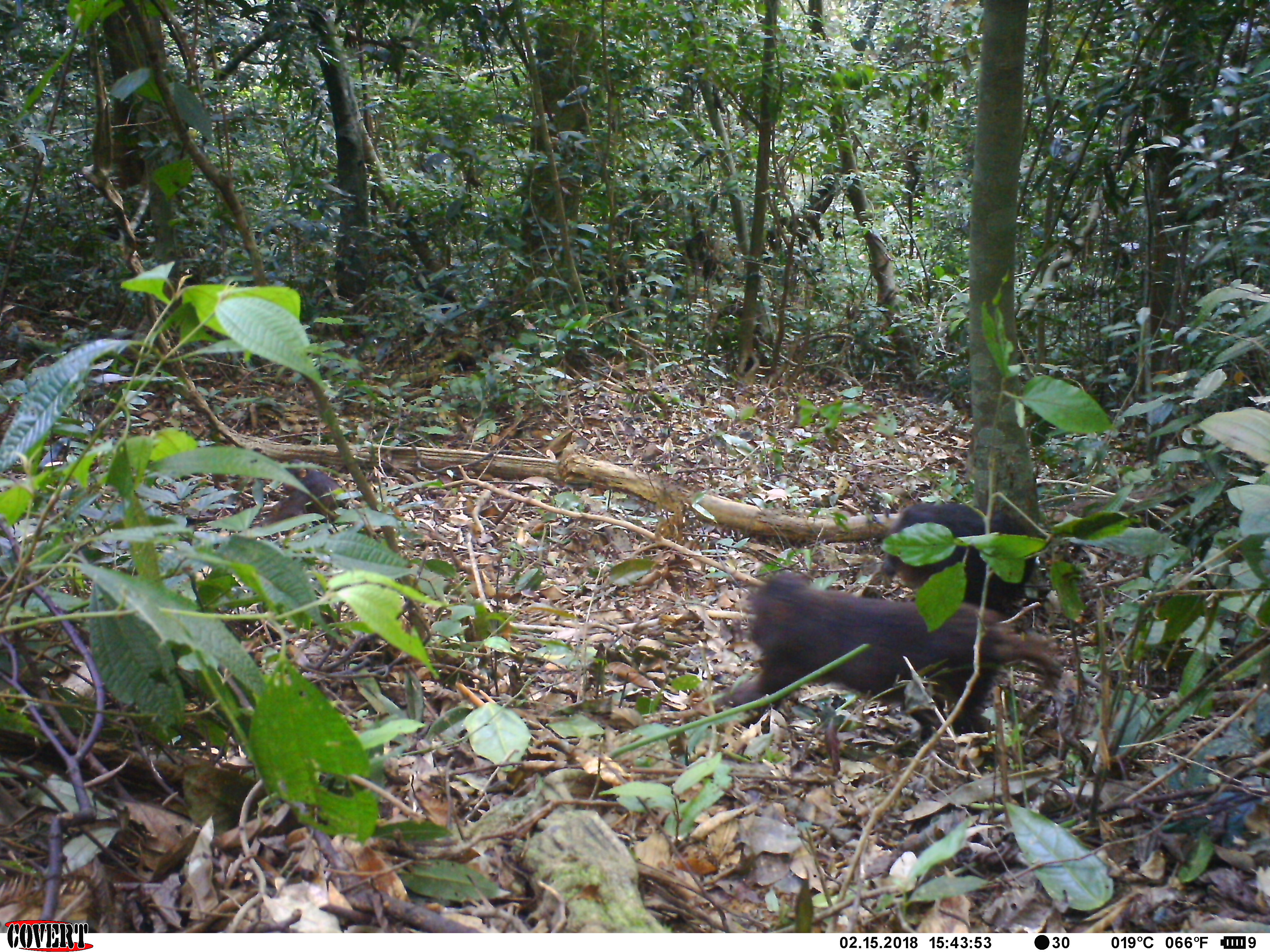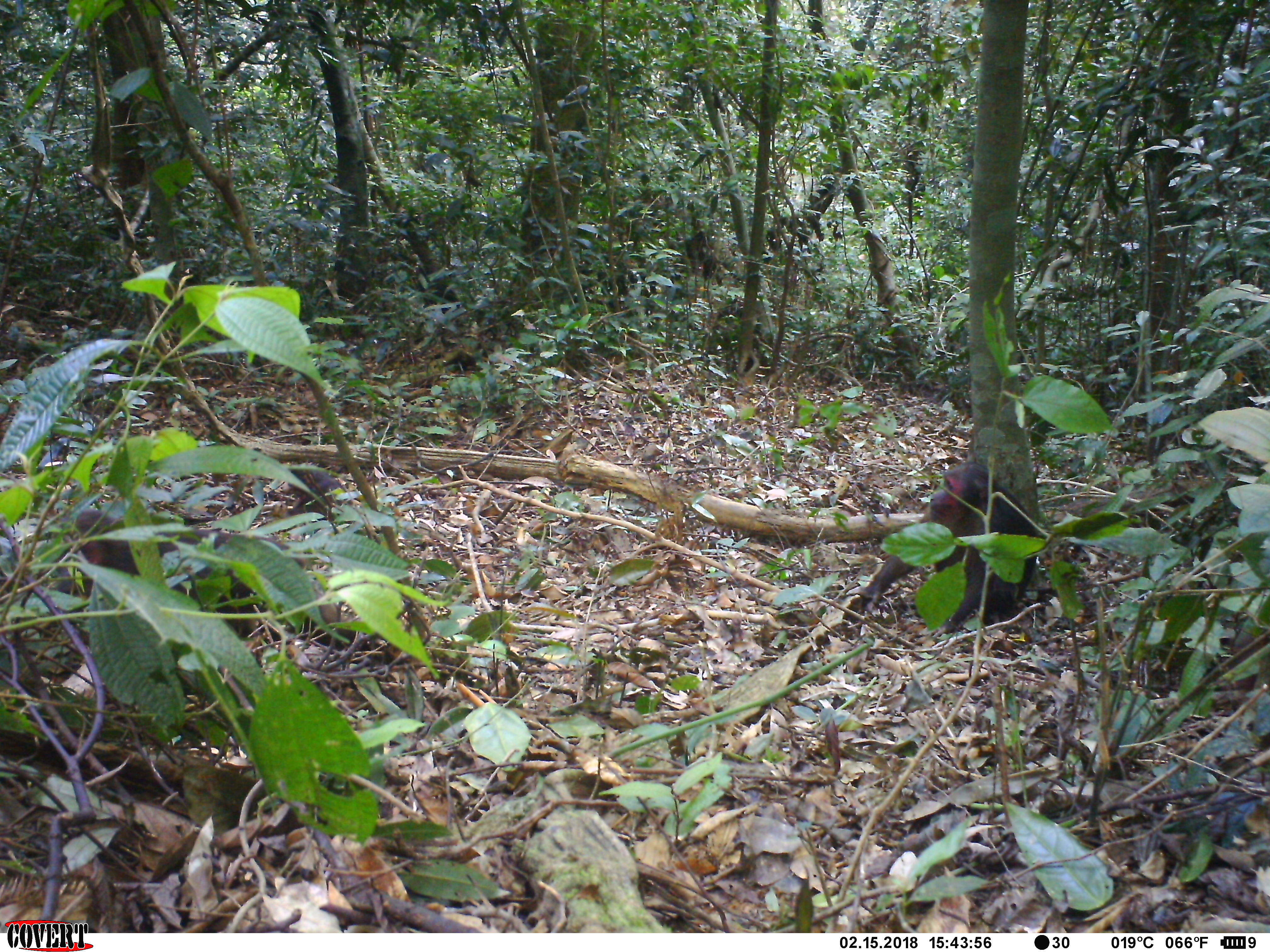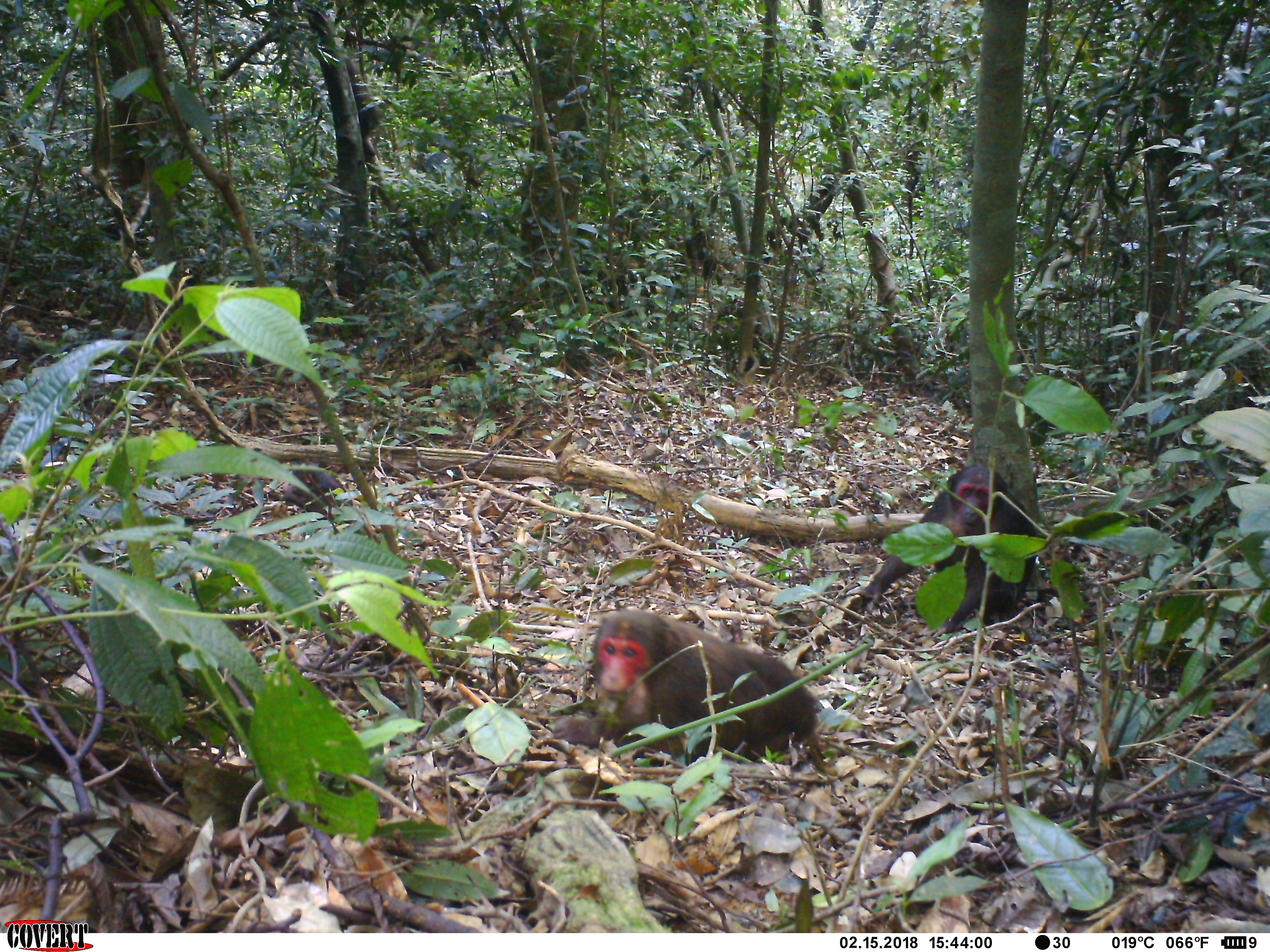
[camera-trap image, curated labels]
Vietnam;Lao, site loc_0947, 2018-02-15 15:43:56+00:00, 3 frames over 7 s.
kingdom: Animalia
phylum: Chordata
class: Mammalia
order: Primates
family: Cercopithecidae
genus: Macaca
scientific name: Macaca arctoides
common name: stump-tailed macaque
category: stump tailed macaque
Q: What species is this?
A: Stump tailed macaque (stump-tailed macaque) (Macaca arctoides).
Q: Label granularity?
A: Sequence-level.